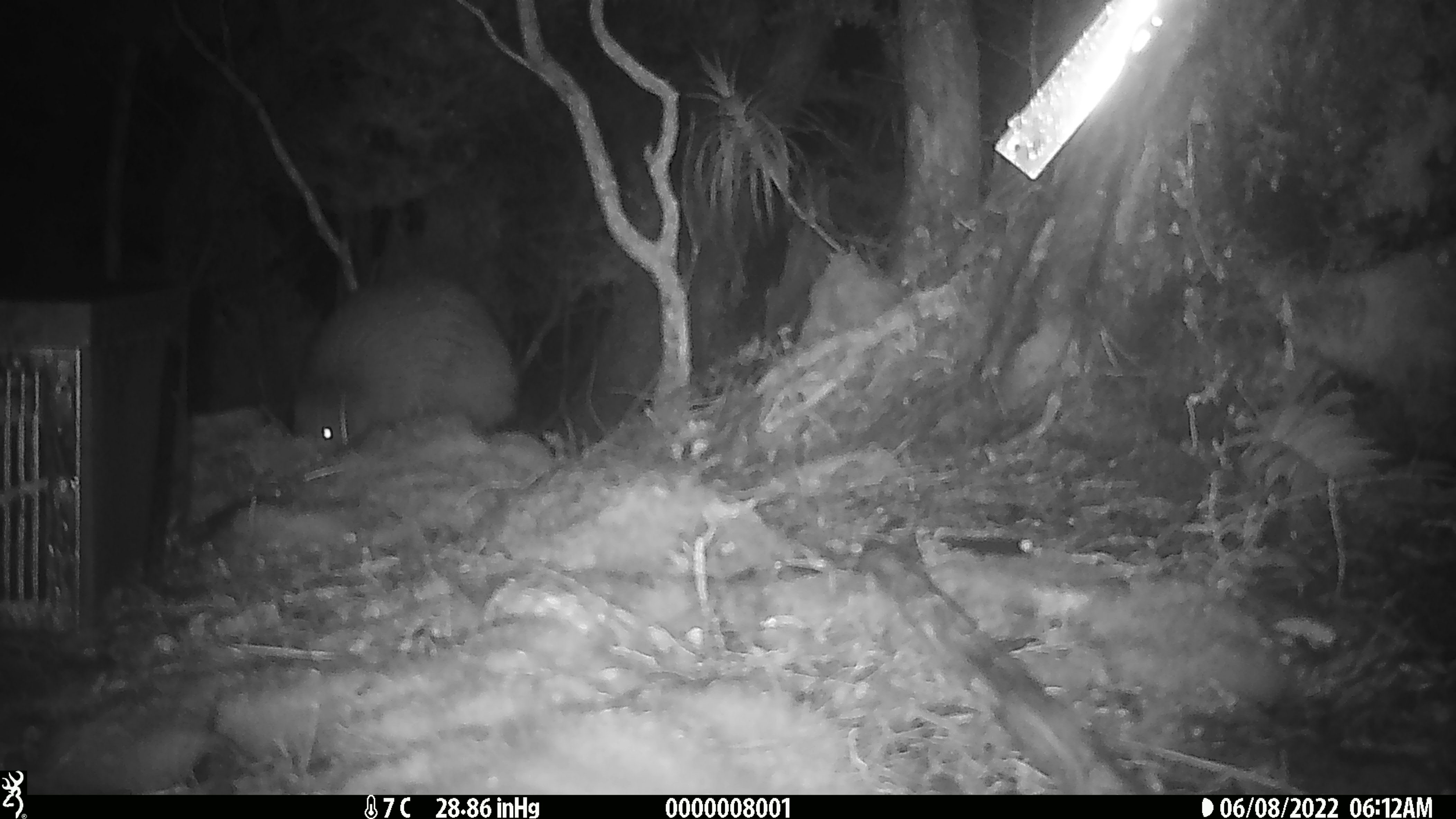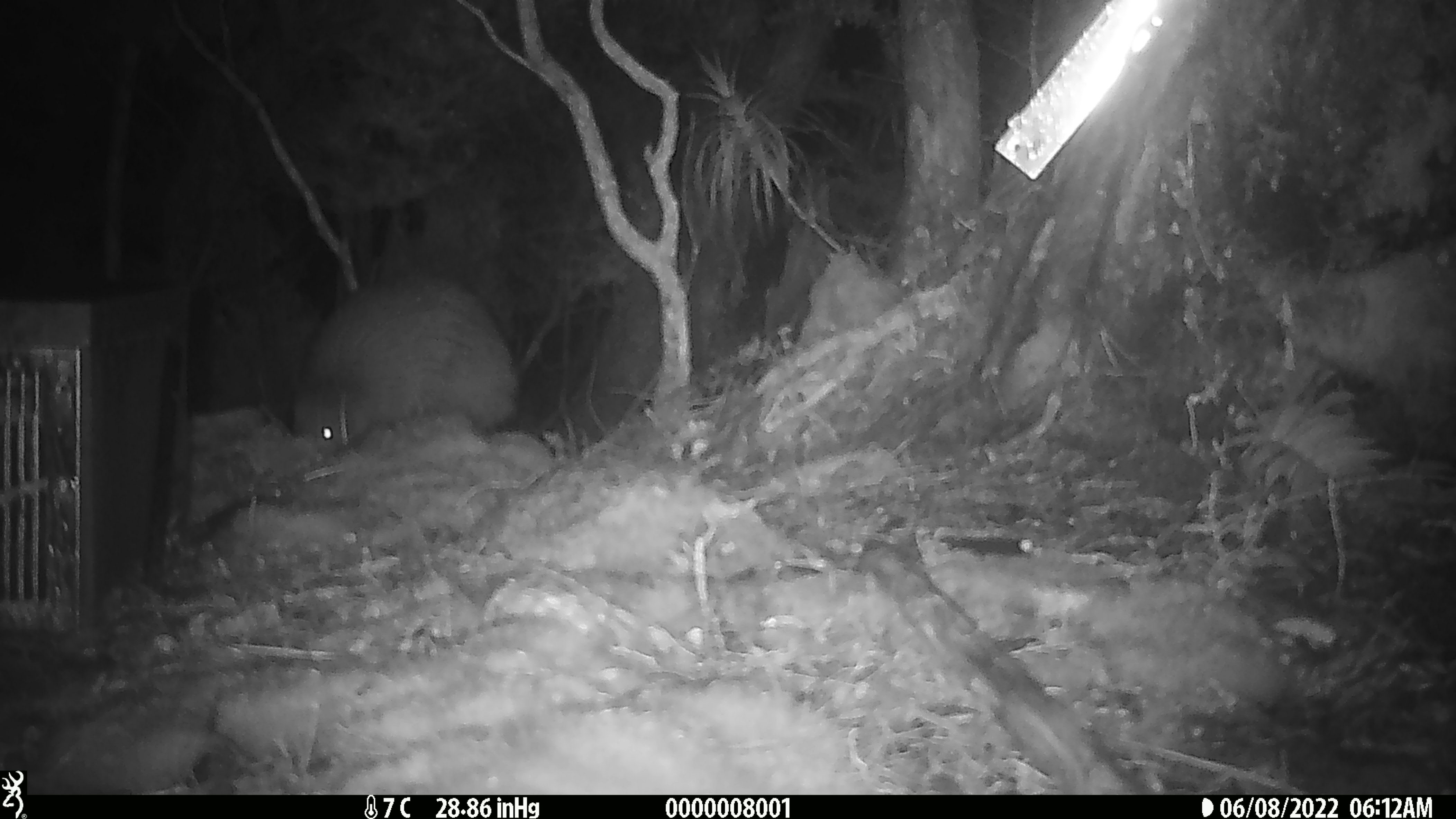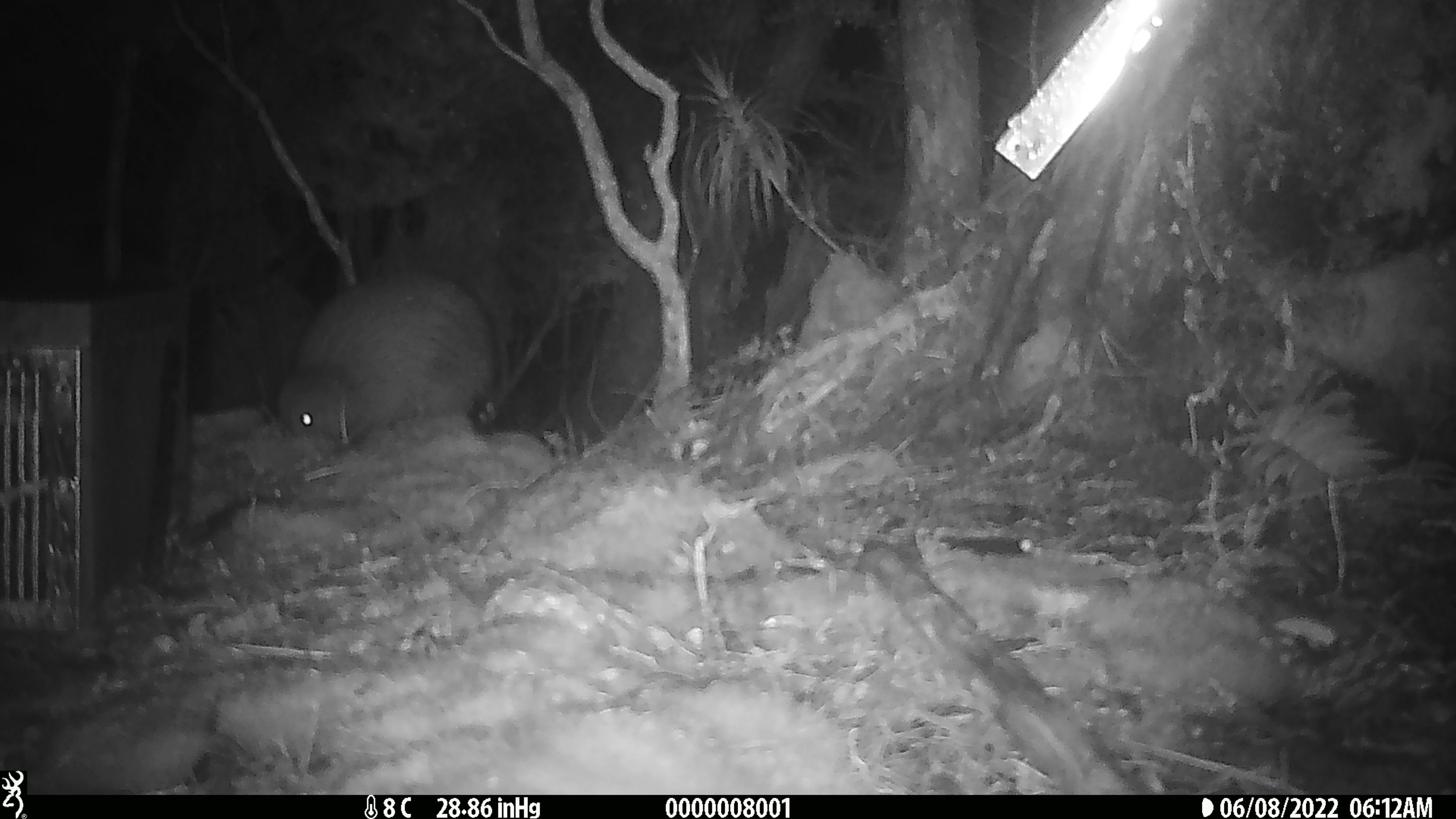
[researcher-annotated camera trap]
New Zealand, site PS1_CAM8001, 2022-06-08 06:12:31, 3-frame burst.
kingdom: Animalia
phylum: Chordata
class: Aves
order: Apterygiformes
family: Apterygidae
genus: Apteryx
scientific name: Apteryx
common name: kiwi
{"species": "kiwi (Apteryx)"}